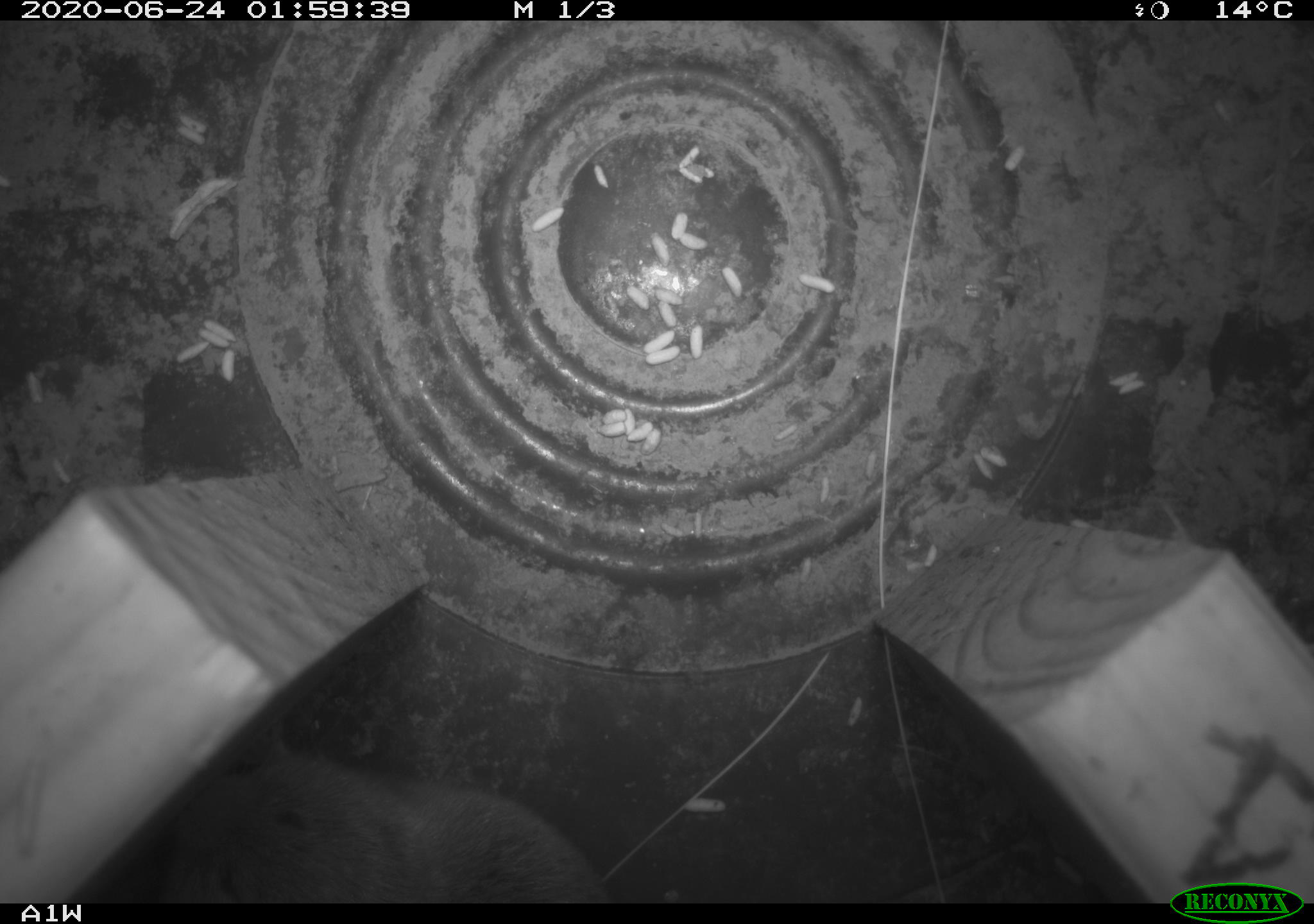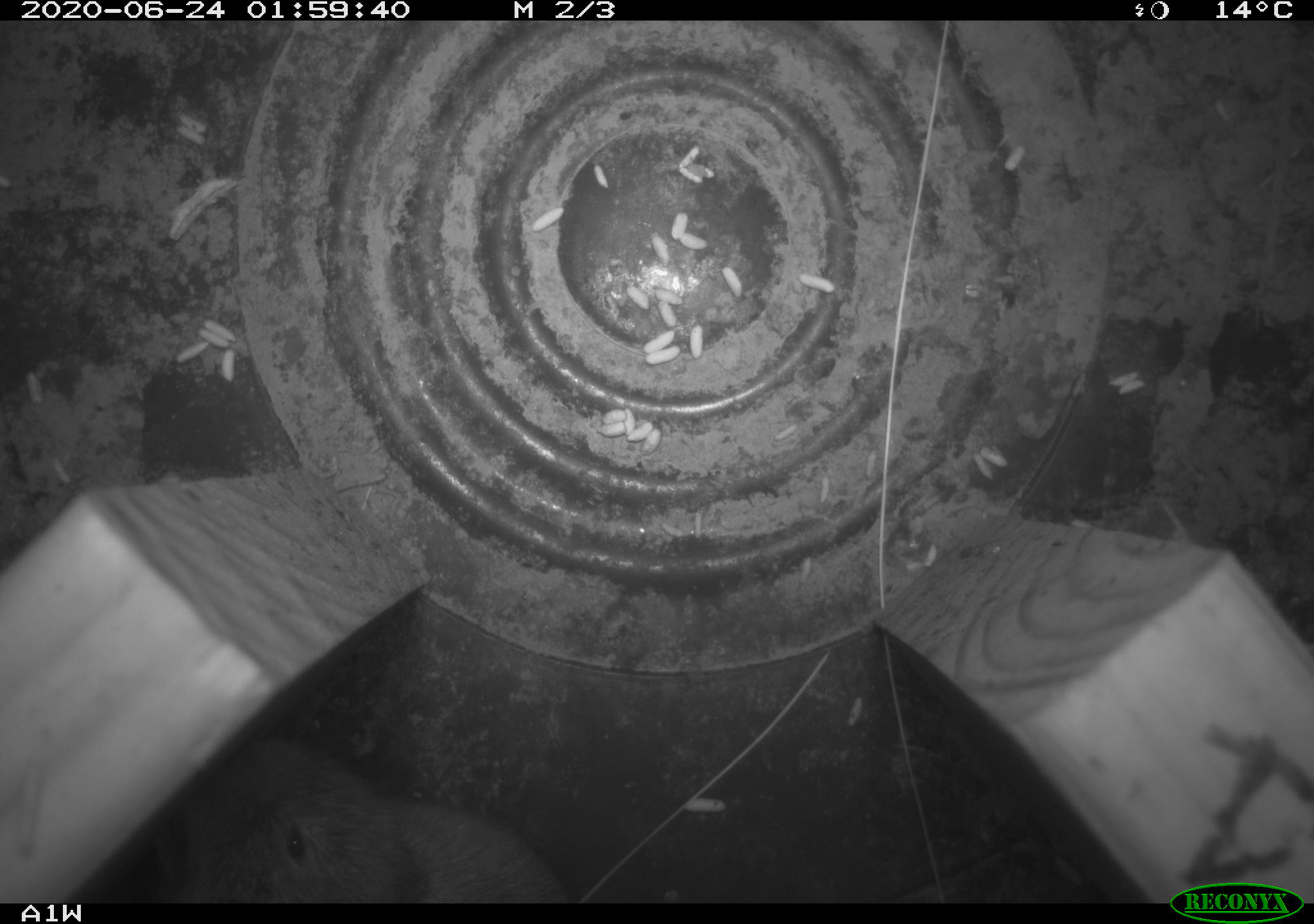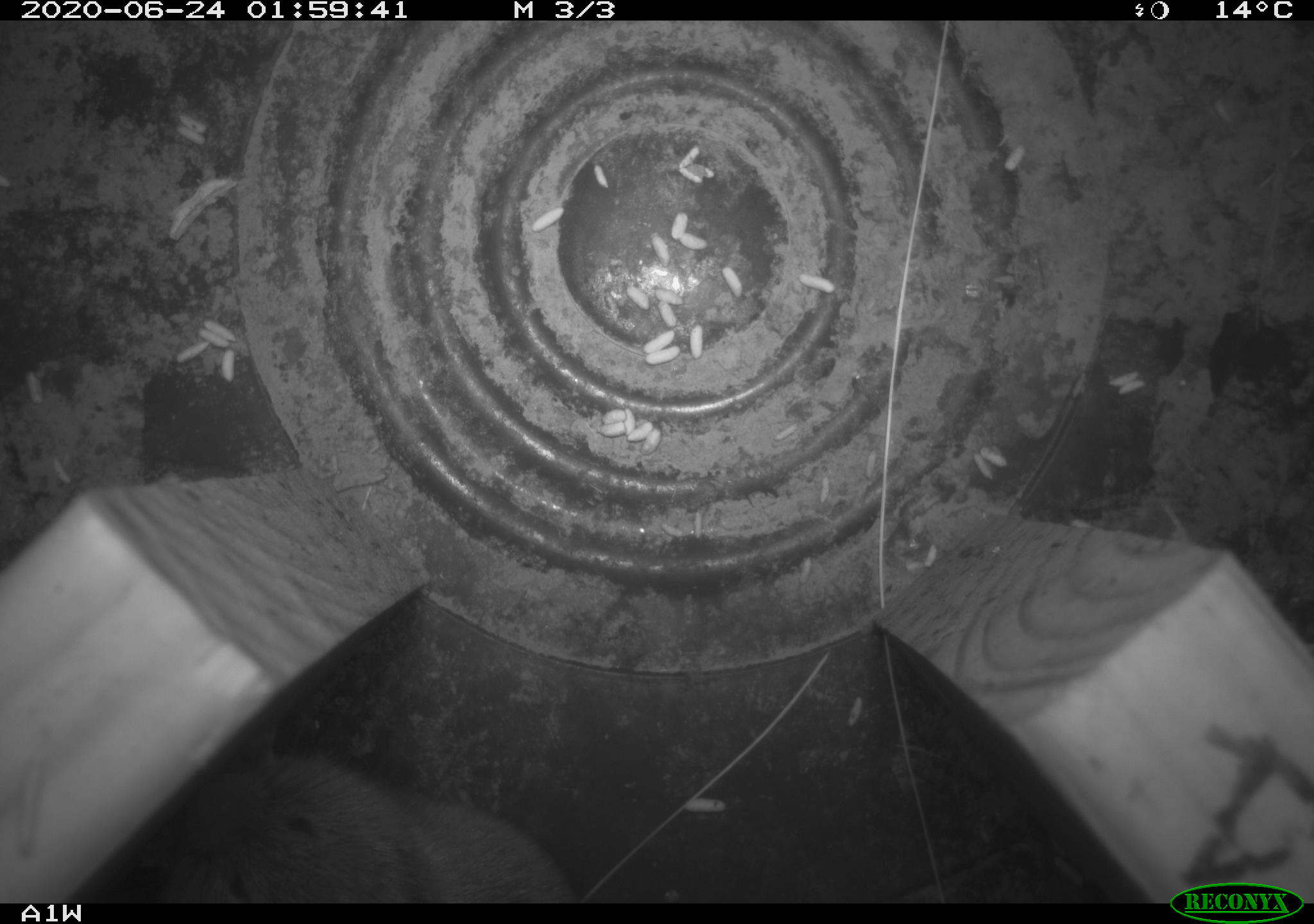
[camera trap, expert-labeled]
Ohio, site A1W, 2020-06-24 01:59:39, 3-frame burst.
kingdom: Animalia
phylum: Chordata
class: Mammalia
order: Rodentia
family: Cricetidae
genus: Microtus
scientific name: Microtus pennsylvanicus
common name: meadow vole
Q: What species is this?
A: Meadow vole (Microtus pennsylvanicus).